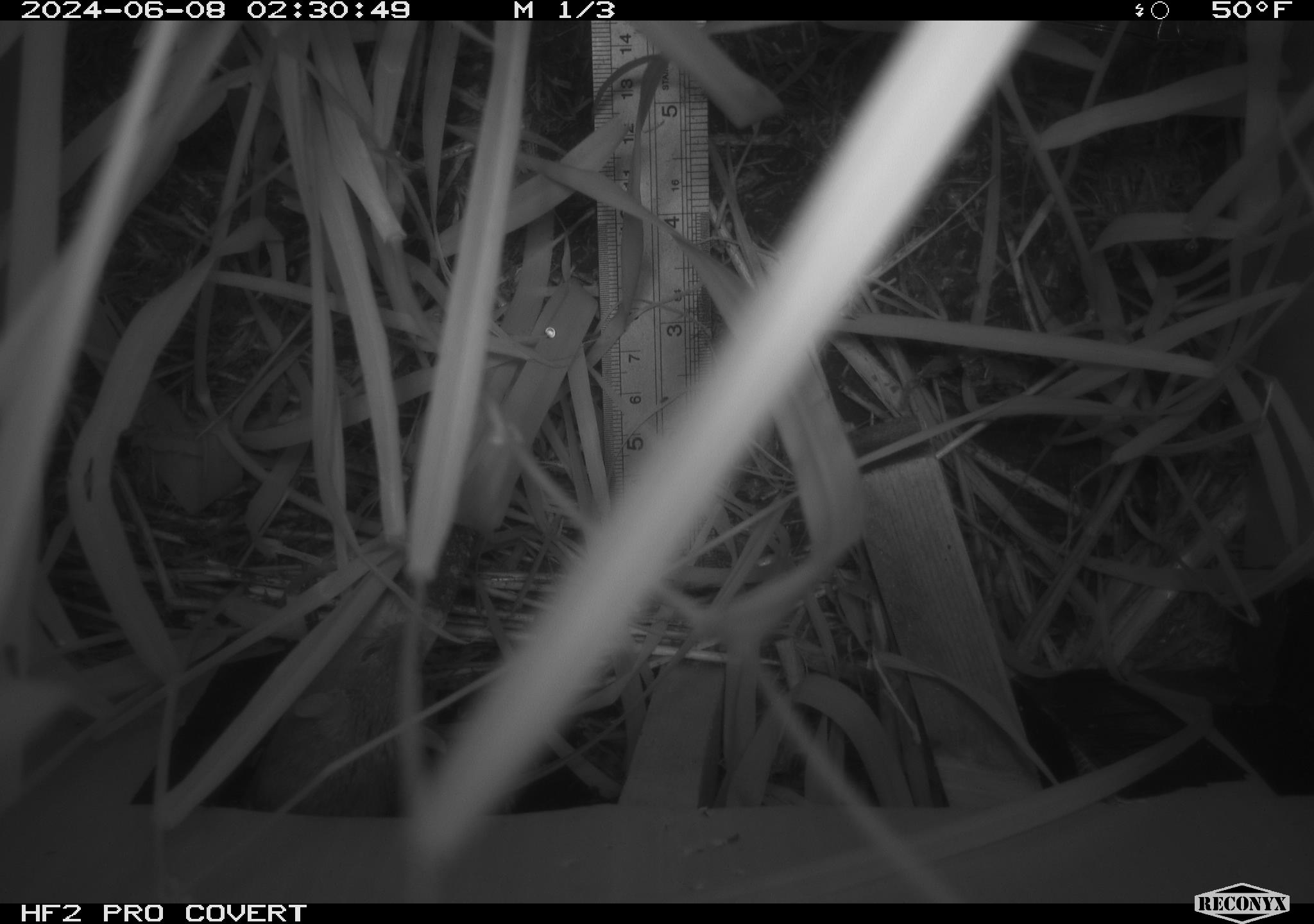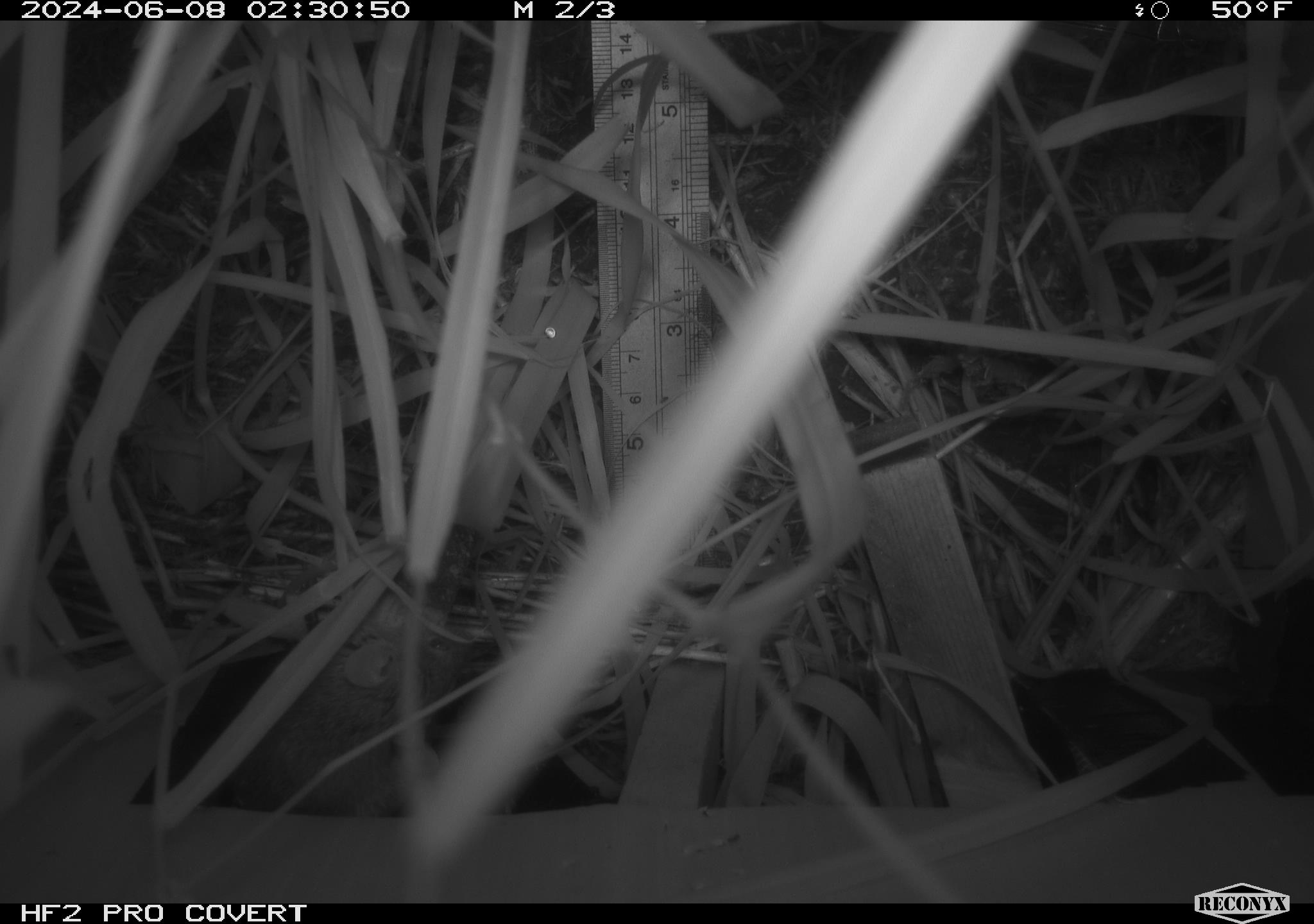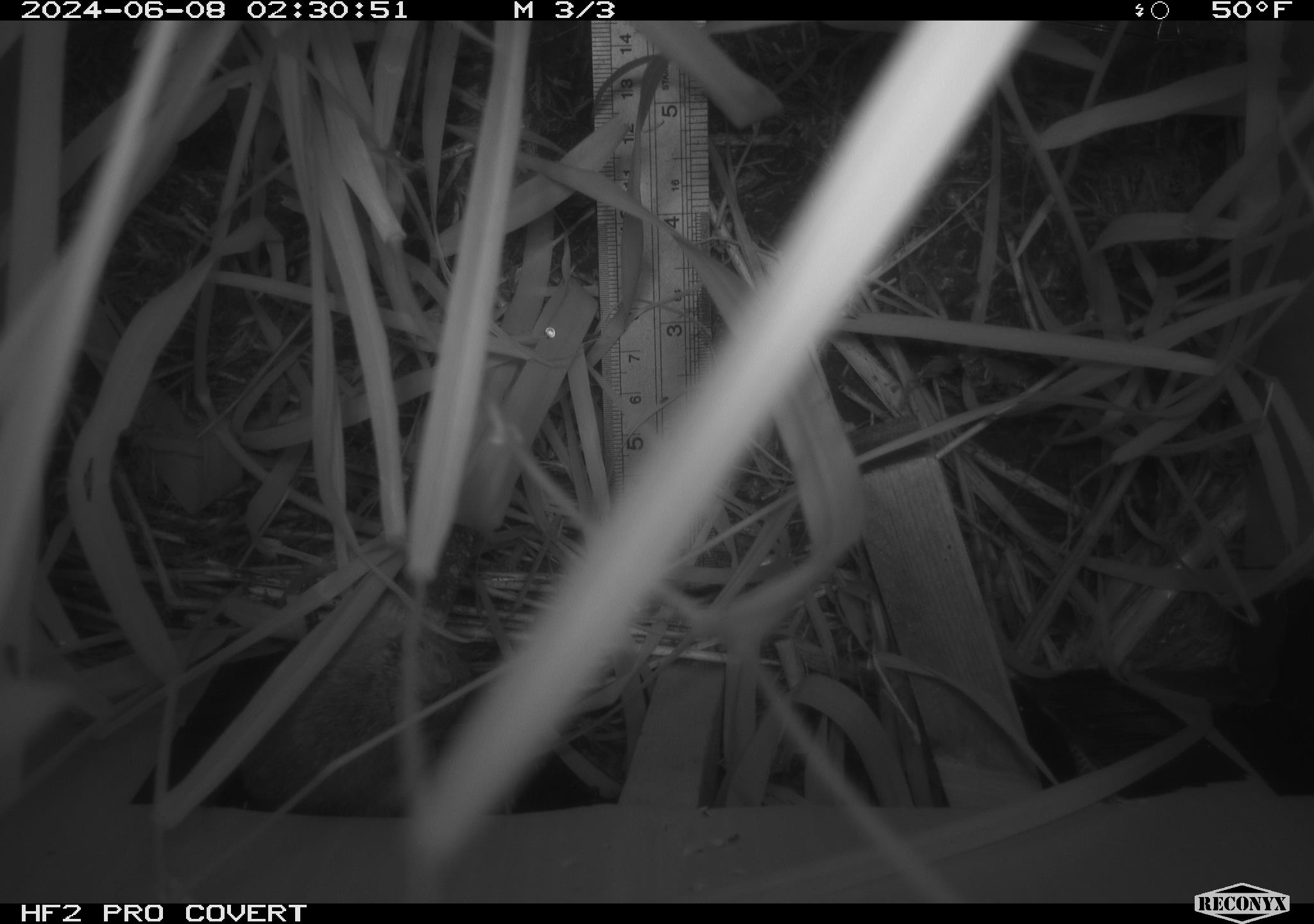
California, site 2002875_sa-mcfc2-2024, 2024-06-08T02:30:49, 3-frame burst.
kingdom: Animalia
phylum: Chordata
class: Mammalia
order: Rodentia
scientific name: Rodentia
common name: rodent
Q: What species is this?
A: Rodent (Rodentia).